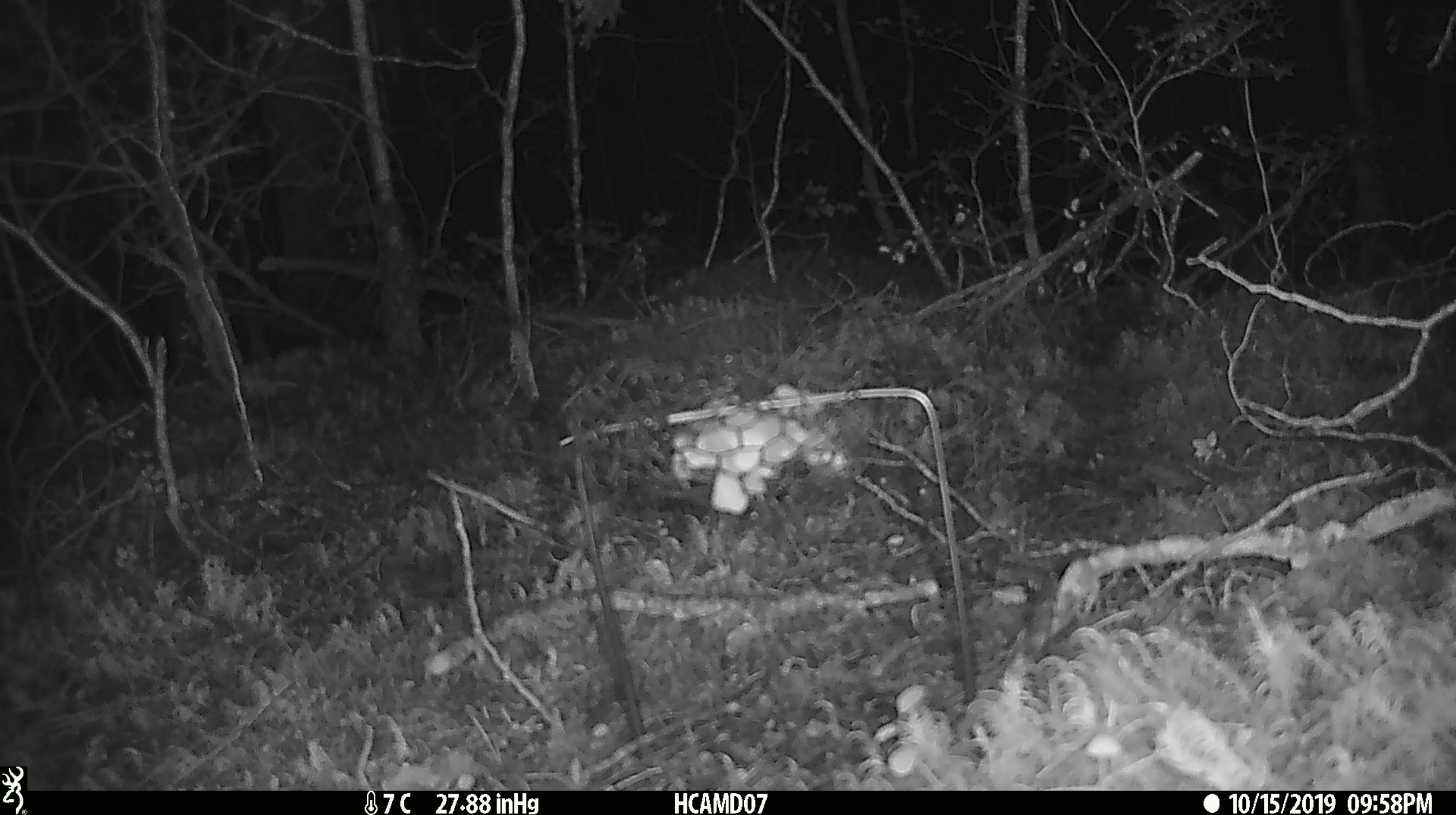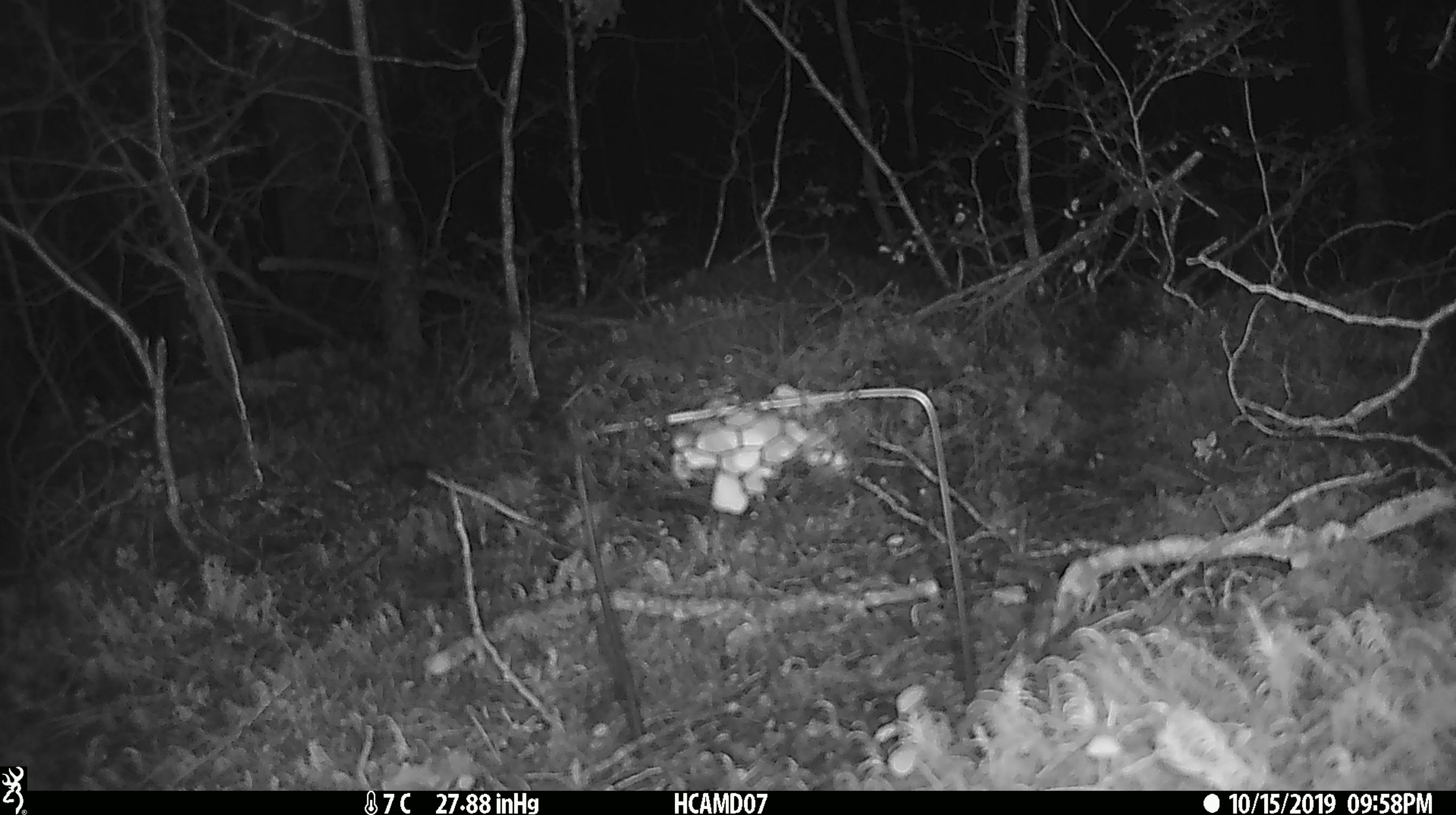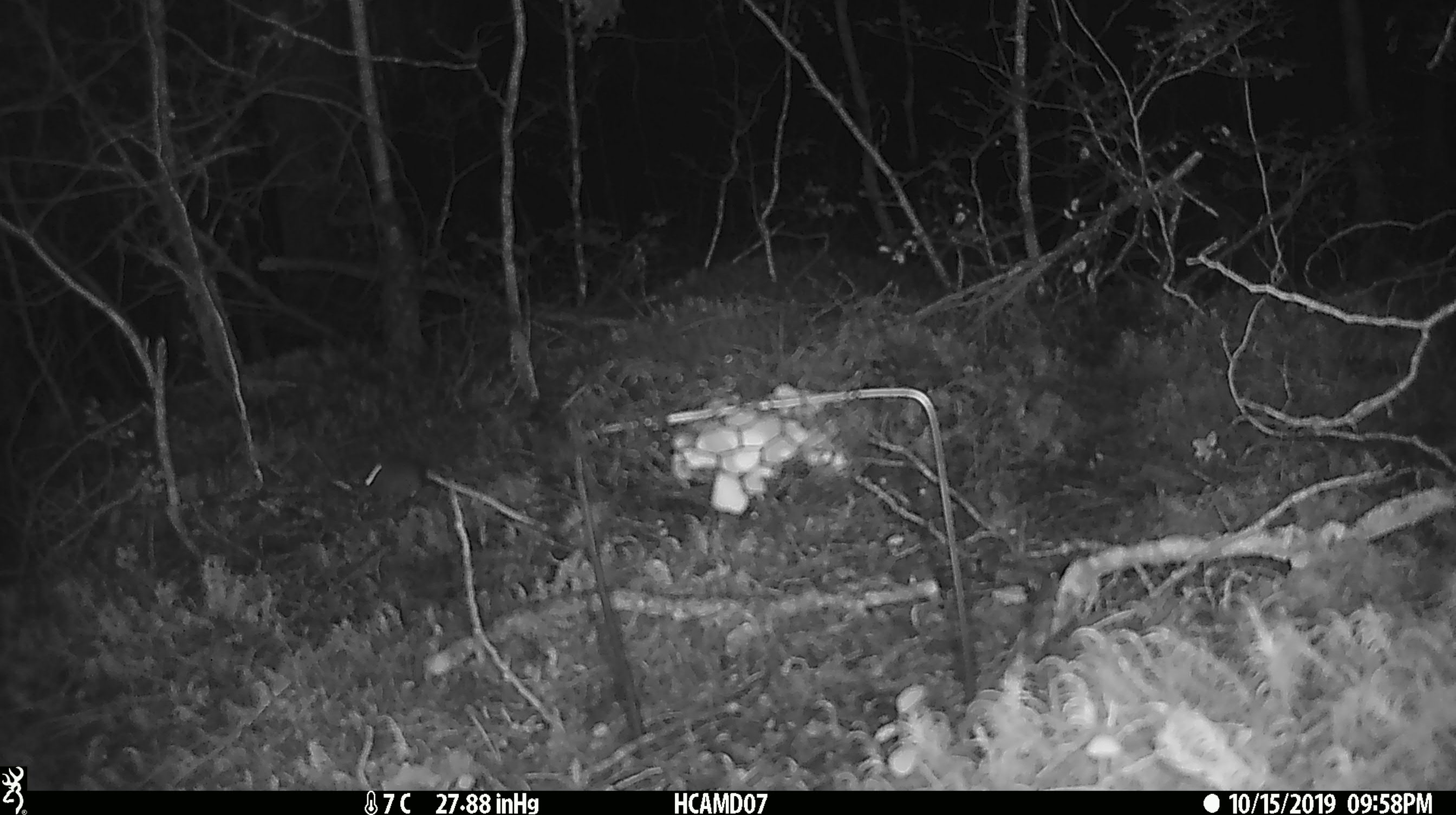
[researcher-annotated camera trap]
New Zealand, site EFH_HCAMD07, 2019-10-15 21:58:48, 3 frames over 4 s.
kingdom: Animalia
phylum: Chordata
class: Mammalia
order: Rodentia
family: Muridae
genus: Mus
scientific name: Mus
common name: mouse